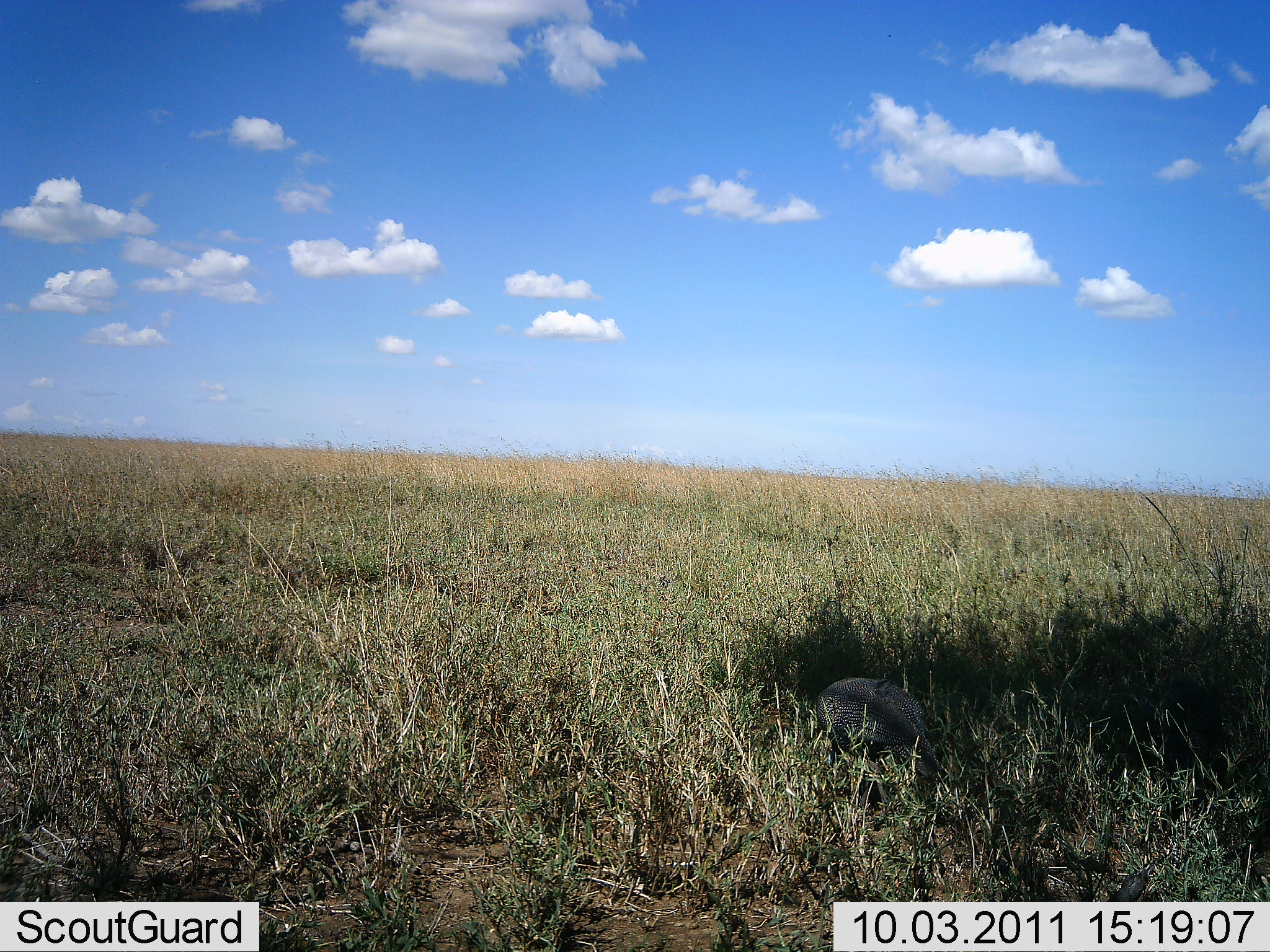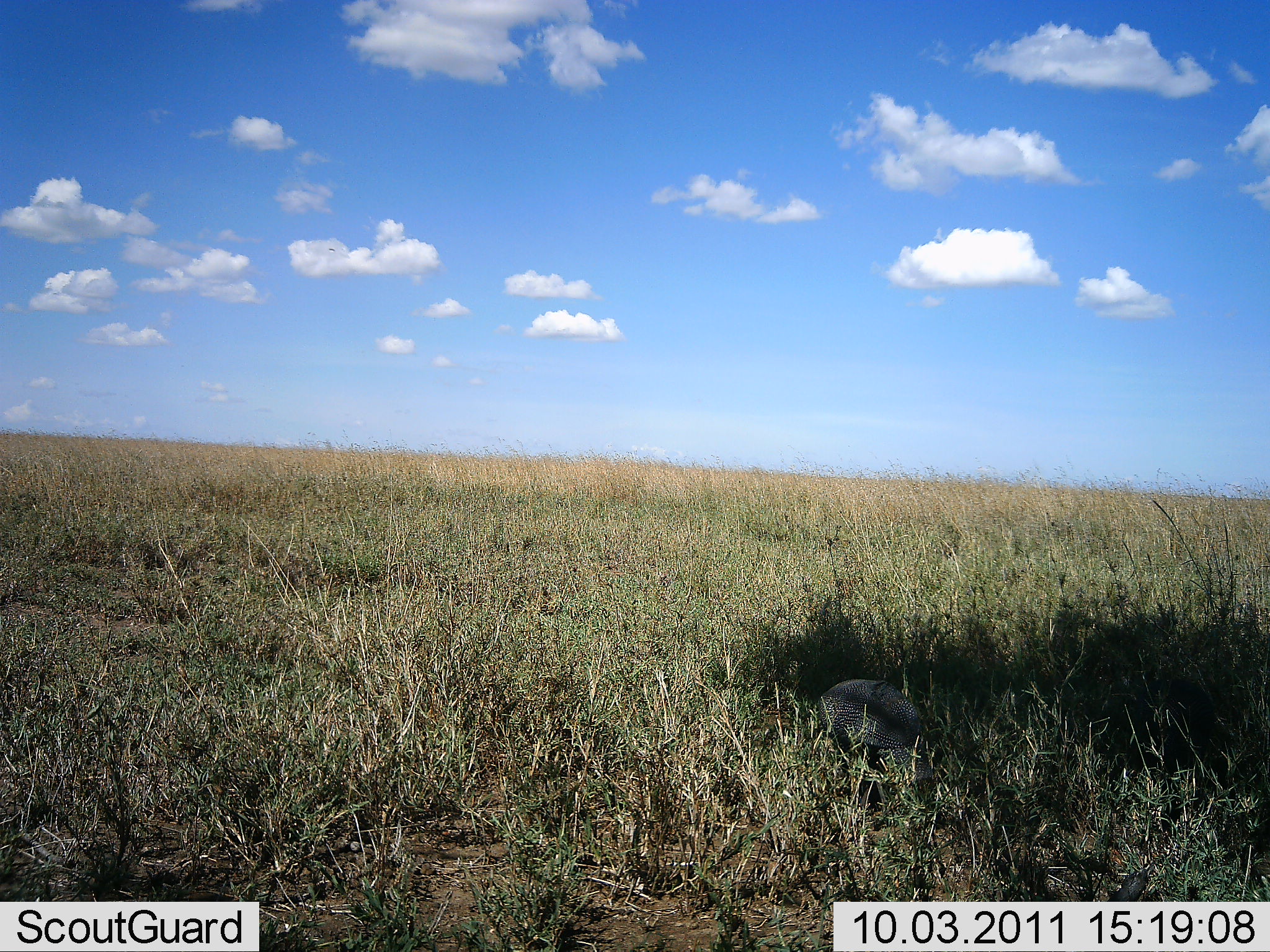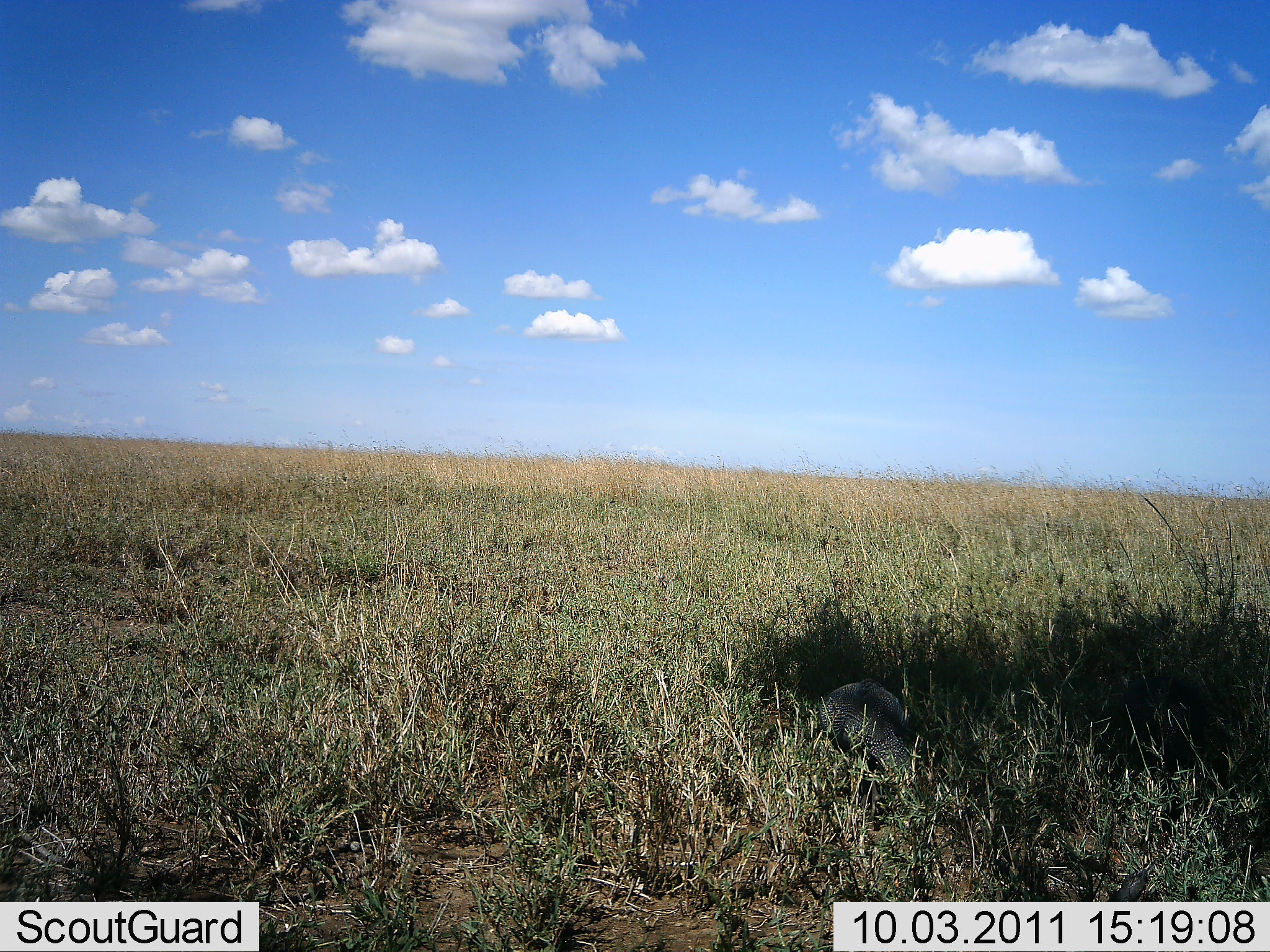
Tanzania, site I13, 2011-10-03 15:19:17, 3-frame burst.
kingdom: Animalia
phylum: Chordata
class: Aves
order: Galliformes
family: Numididae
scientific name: Numididae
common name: guinea fowl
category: guineafowl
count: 1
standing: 15%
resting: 0%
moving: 15%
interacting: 0%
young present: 0%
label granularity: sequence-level